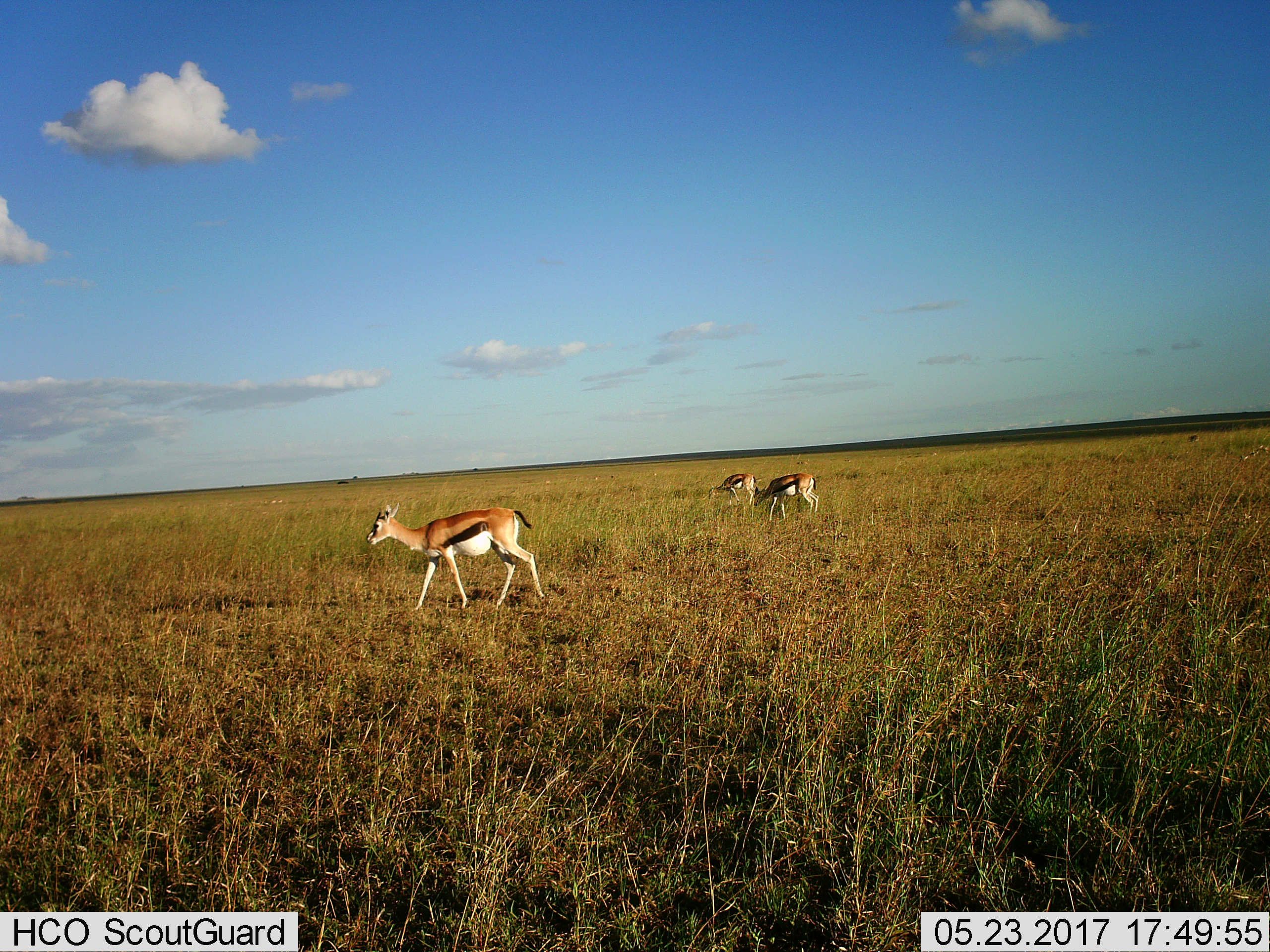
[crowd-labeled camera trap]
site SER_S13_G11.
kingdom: Animalia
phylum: Chordata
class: Mammalia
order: Artiodactyla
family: Bovidae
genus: Eudorcas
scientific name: Eudorcas thomsonii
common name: thomson's gazelle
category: gazellethomsons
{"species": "gazellethomsons (thomson's gazelle) (Eudorcas thomsonii)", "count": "3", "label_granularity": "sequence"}